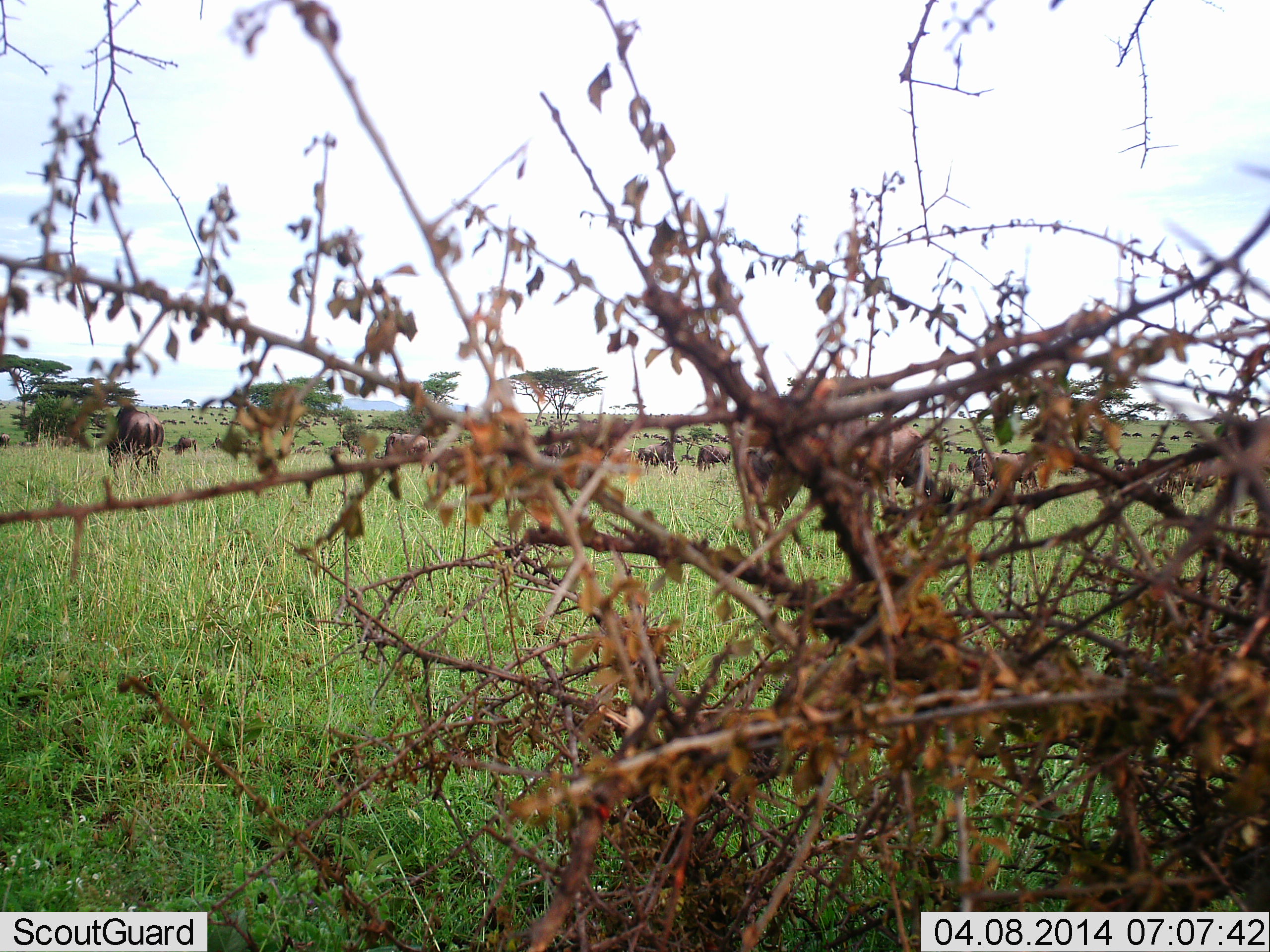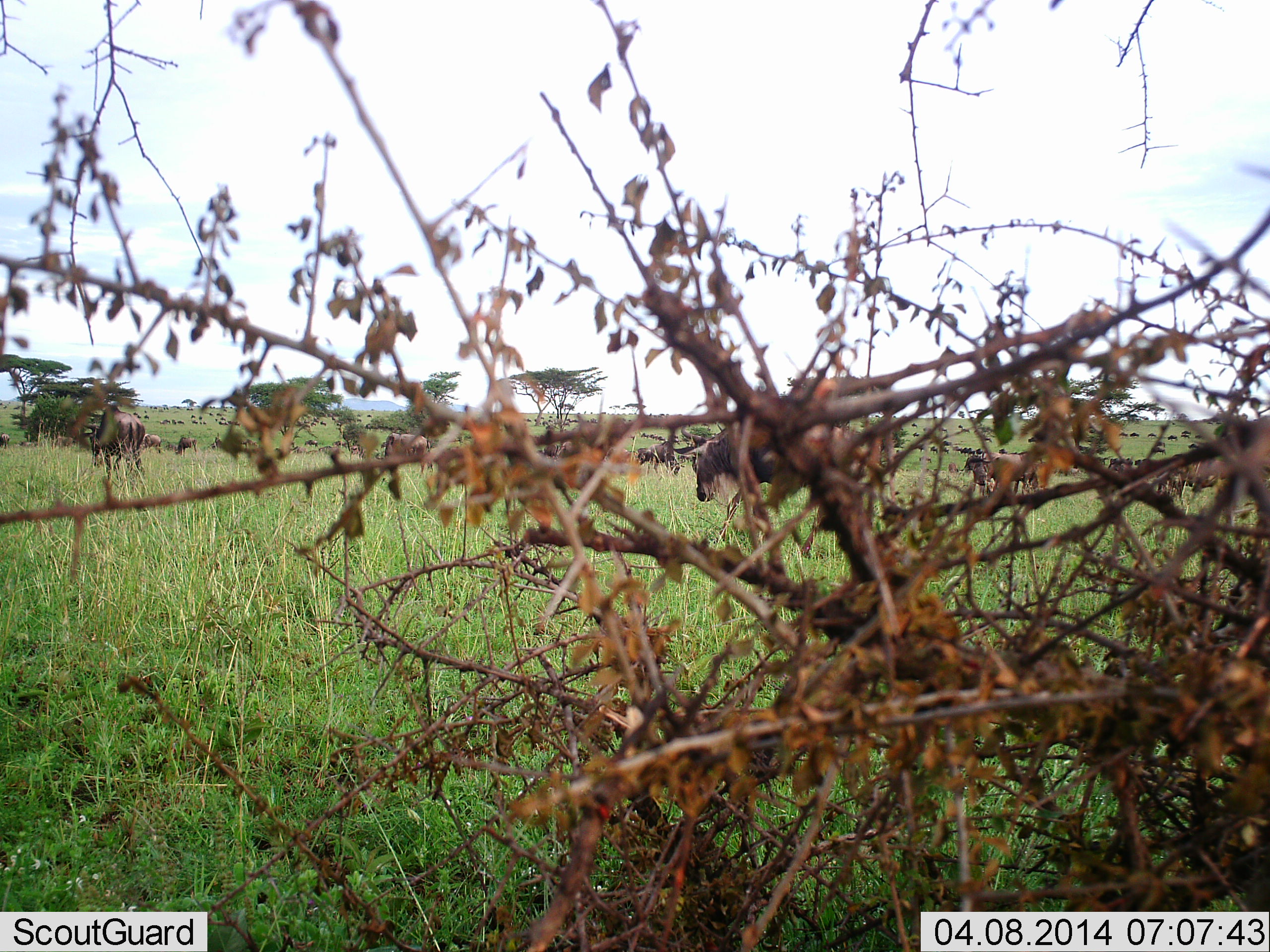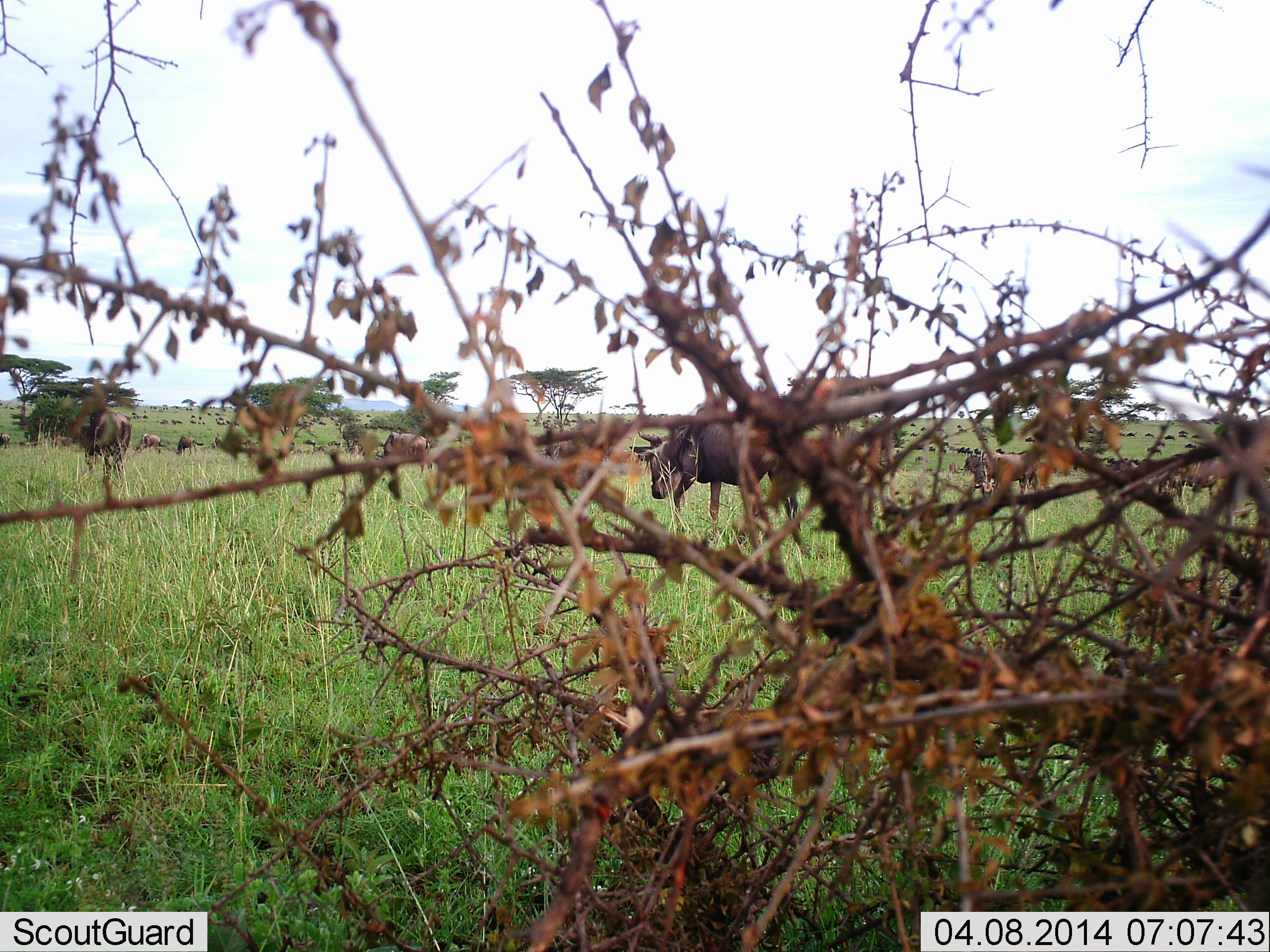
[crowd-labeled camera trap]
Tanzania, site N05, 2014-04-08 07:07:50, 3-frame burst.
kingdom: Animalia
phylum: Chordata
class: Mammalia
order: Artiodactyla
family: Bovidae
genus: Connochaetes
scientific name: Connochaetes taurinus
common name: blue wildebeest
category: wildebeest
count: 51+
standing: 20%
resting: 10%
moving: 100%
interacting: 0%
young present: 0%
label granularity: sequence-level